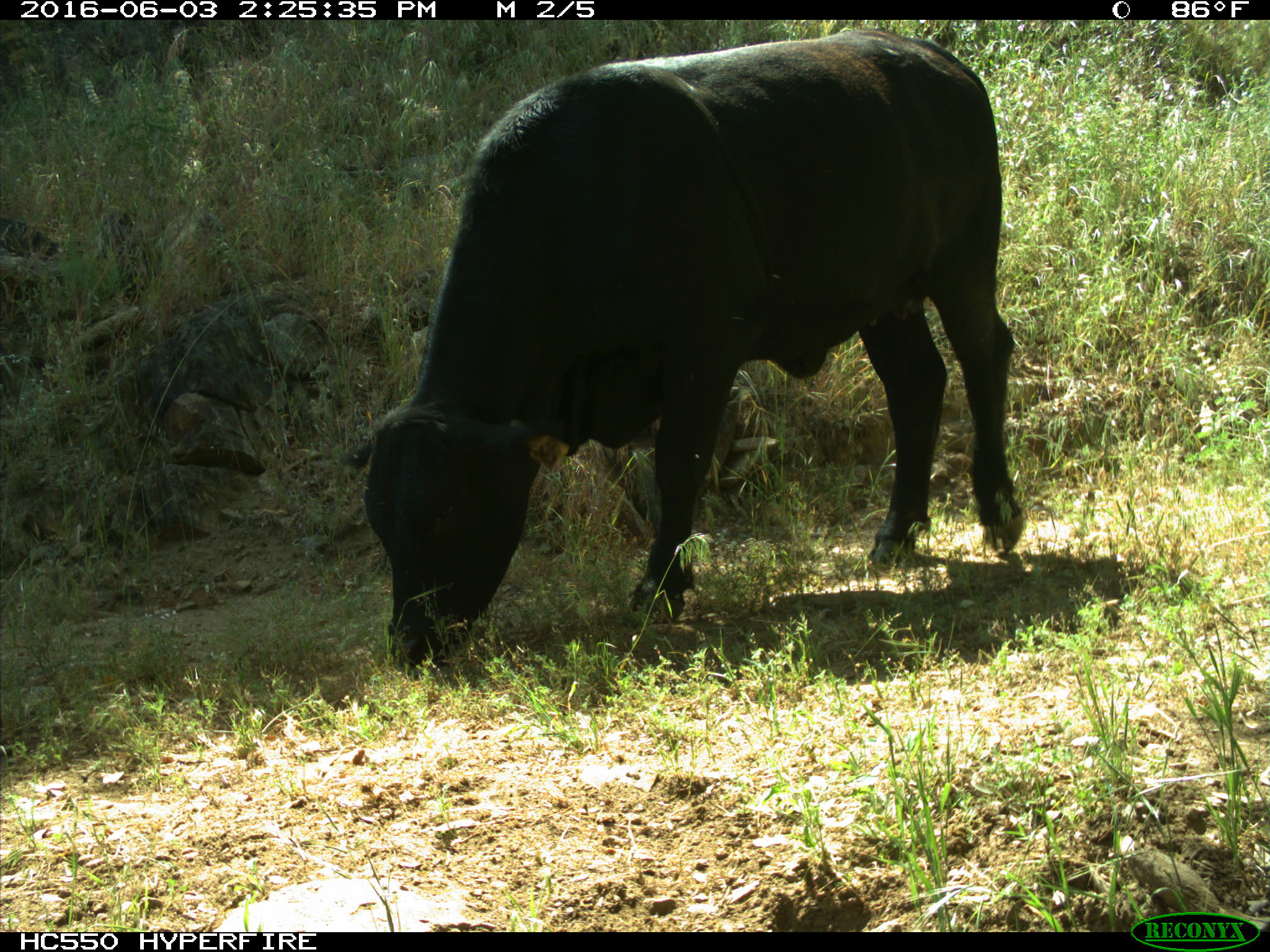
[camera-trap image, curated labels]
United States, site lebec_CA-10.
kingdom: Animalia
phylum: Chordata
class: Mammalia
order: Artiodactyla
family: Bovidae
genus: Bos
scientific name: Bos taurus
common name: domestic cow